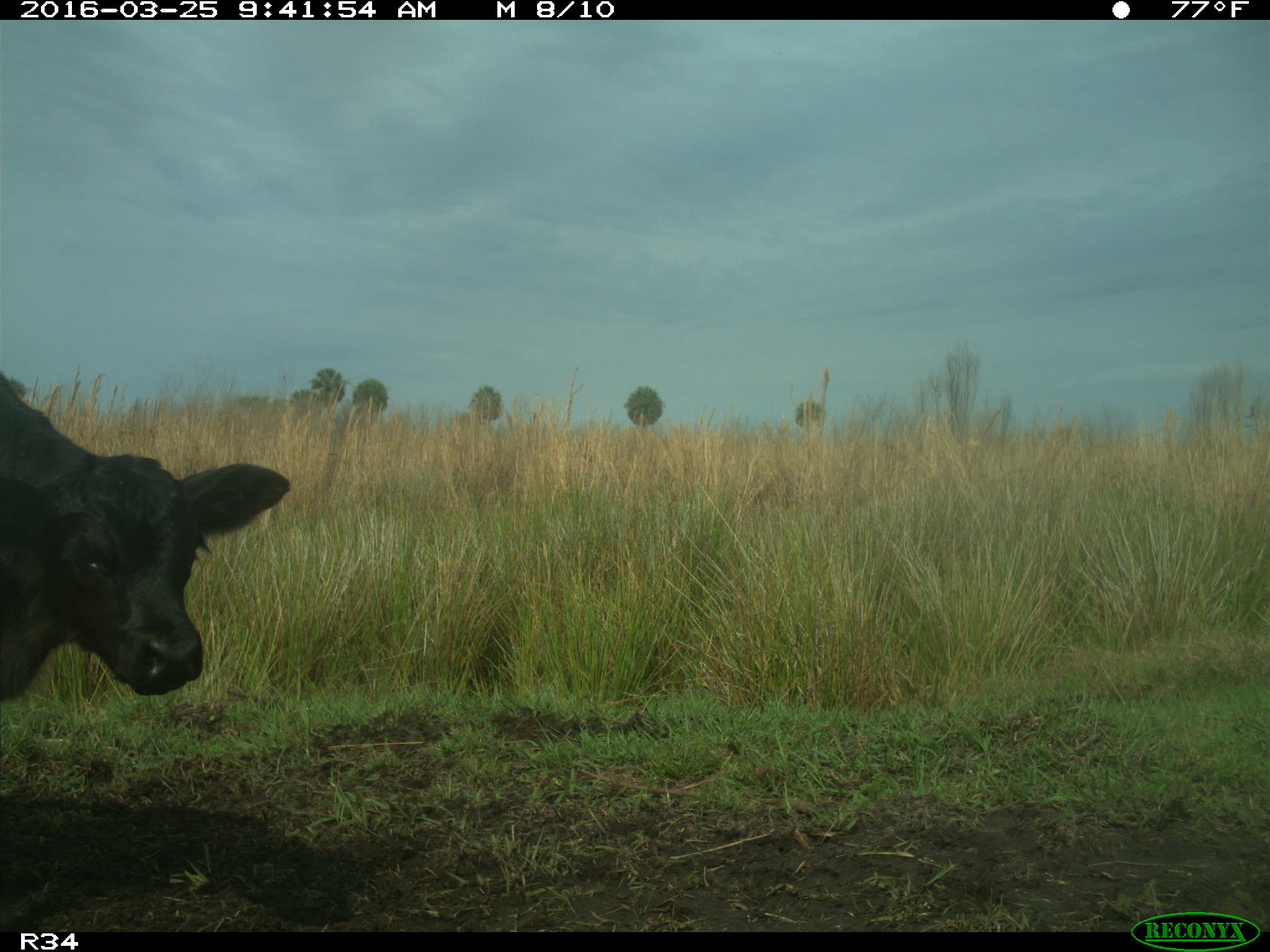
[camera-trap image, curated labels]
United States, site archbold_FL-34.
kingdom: Animalia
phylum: Chordata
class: Mammalia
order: Artiodactyla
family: Bovidae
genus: Bos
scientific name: Bos taurus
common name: domestic cow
Bos taurus (domestic cow).